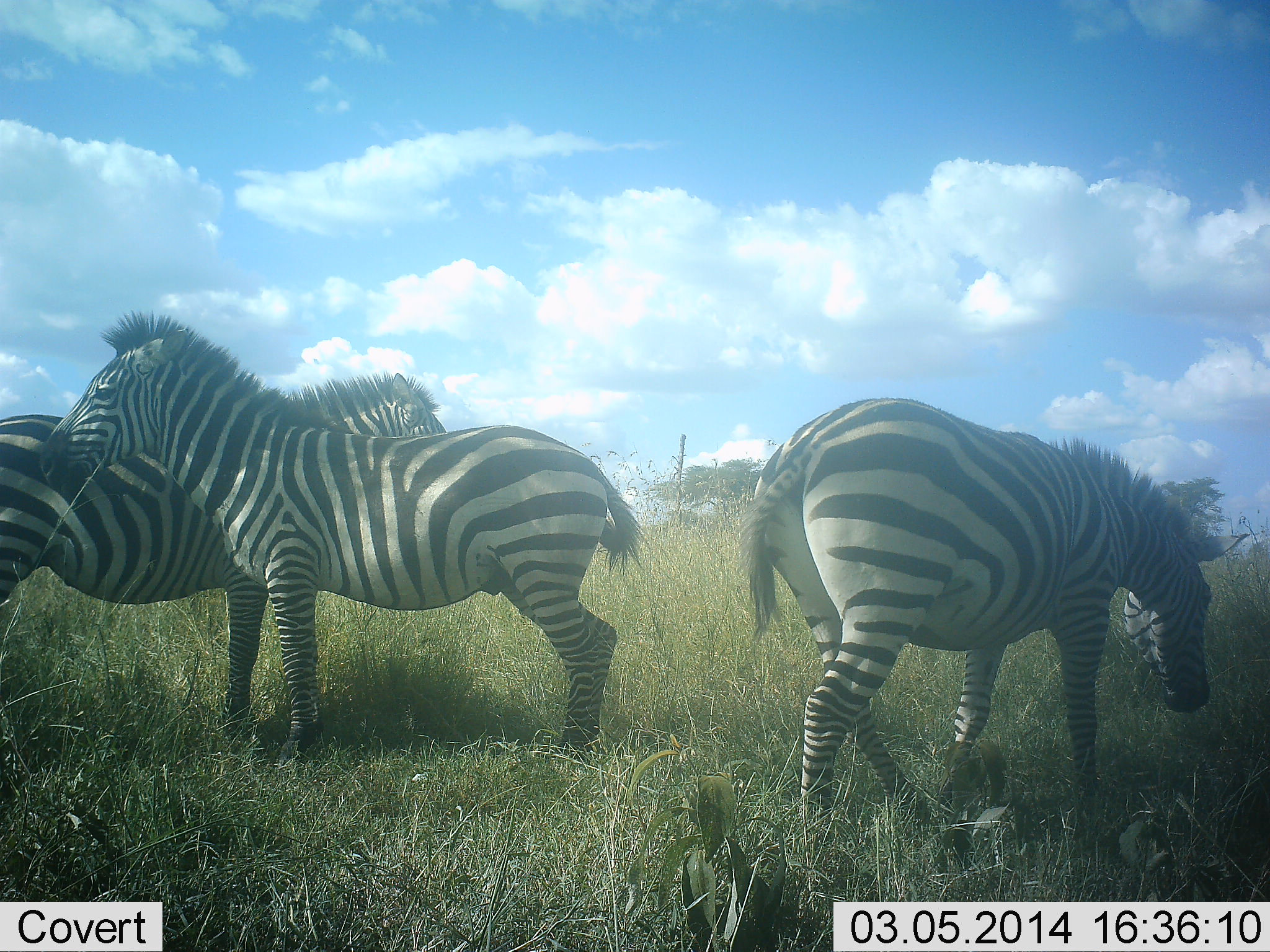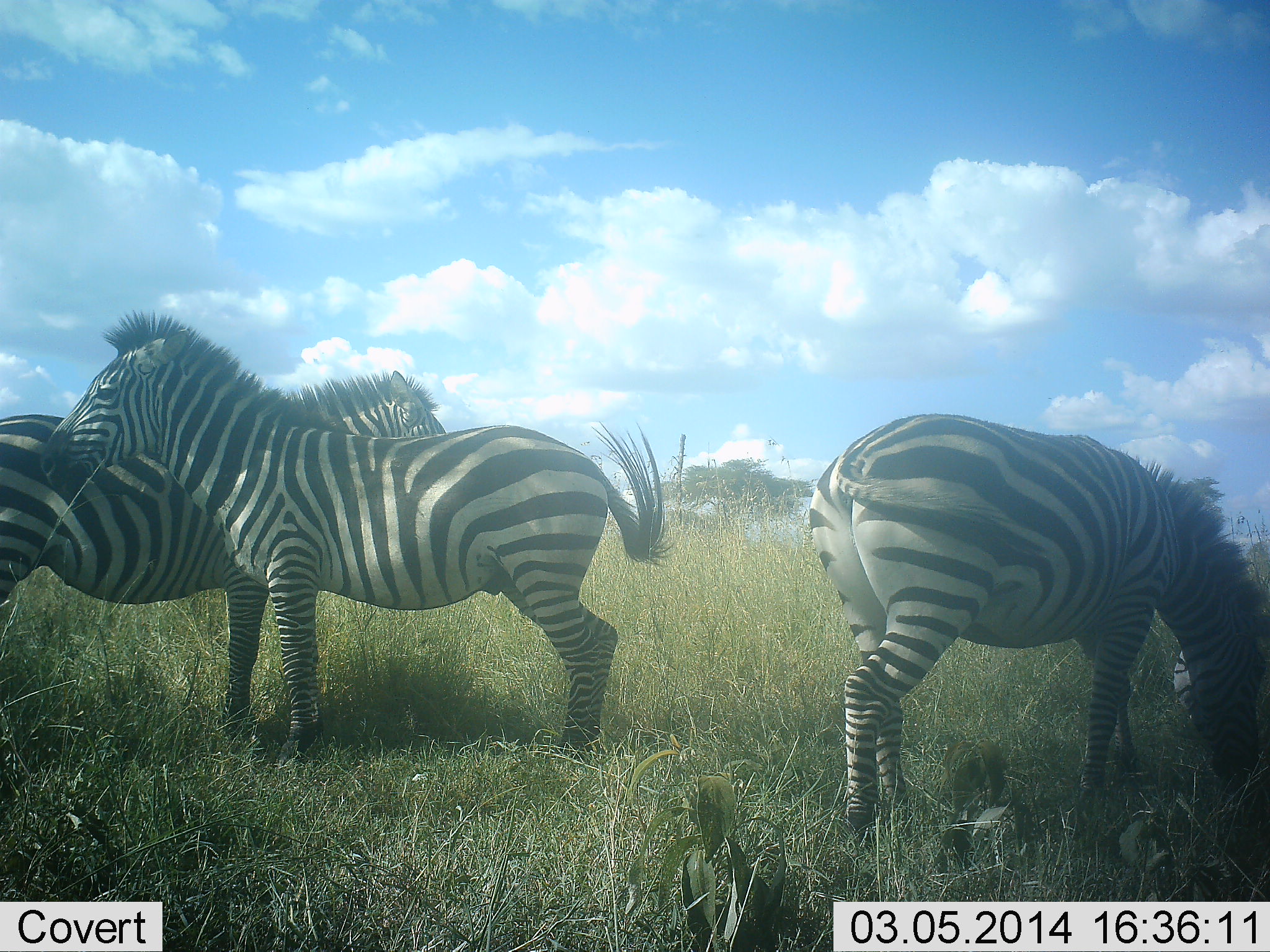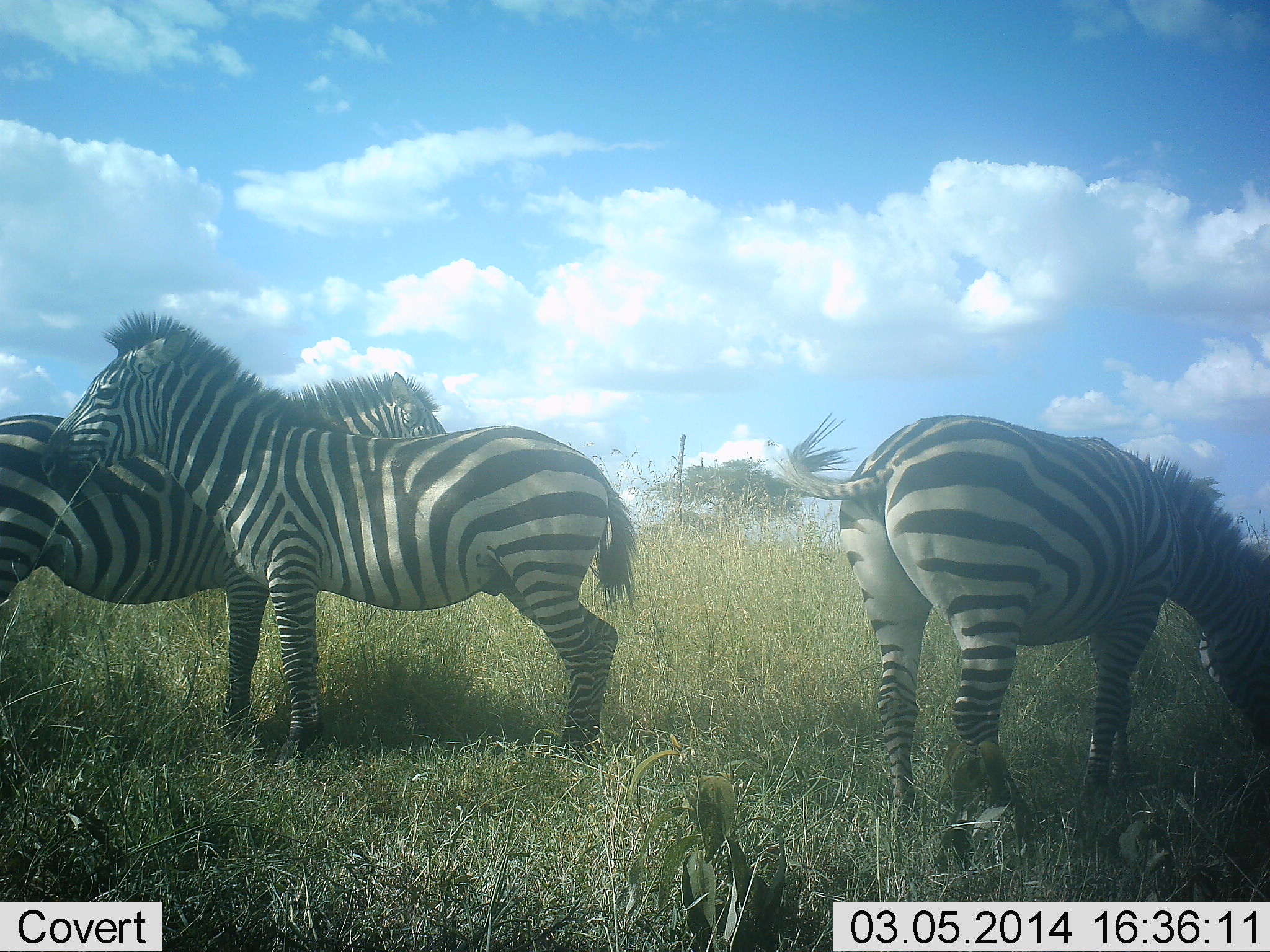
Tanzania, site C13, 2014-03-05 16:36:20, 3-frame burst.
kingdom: Animalia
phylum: Chordata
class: Mammalia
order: Perissodactyla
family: Equidae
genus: Equus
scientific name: Equus quagga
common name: plains zebra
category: zebra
Zebra (plains zebra) (Equus quagga), count 3. Behavior (volunteer vote fractions): standing 77%, resting 2%, moving 27%, interacting 31%. Young present (vote fraction): 0%. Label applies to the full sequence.